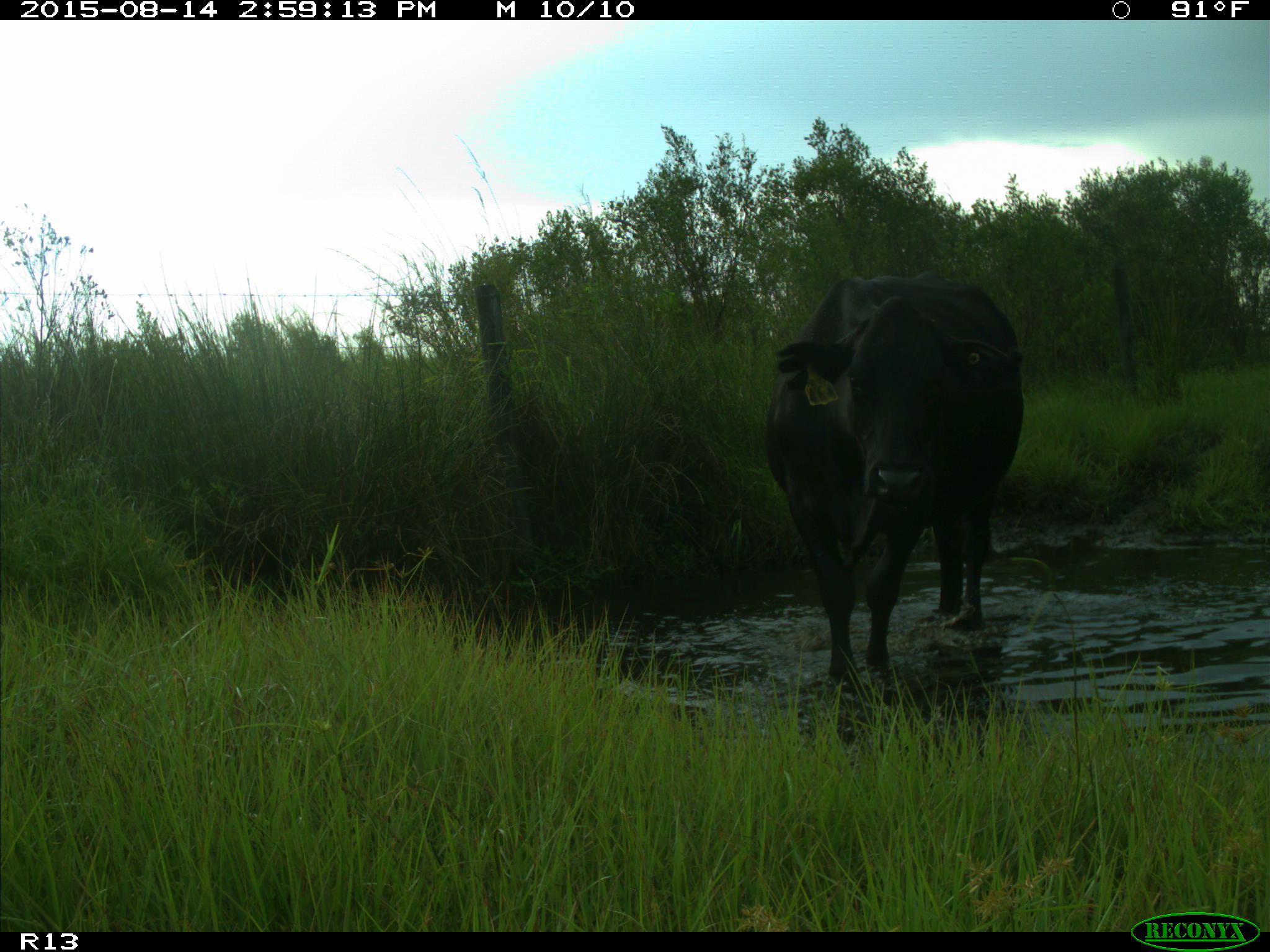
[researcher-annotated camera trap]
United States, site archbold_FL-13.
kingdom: Animalia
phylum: Chordata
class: Mammalia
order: Artiodactyla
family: Bovidae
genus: Bos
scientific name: Bos taurus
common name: domestic cow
Bos taurus (domestic cow).